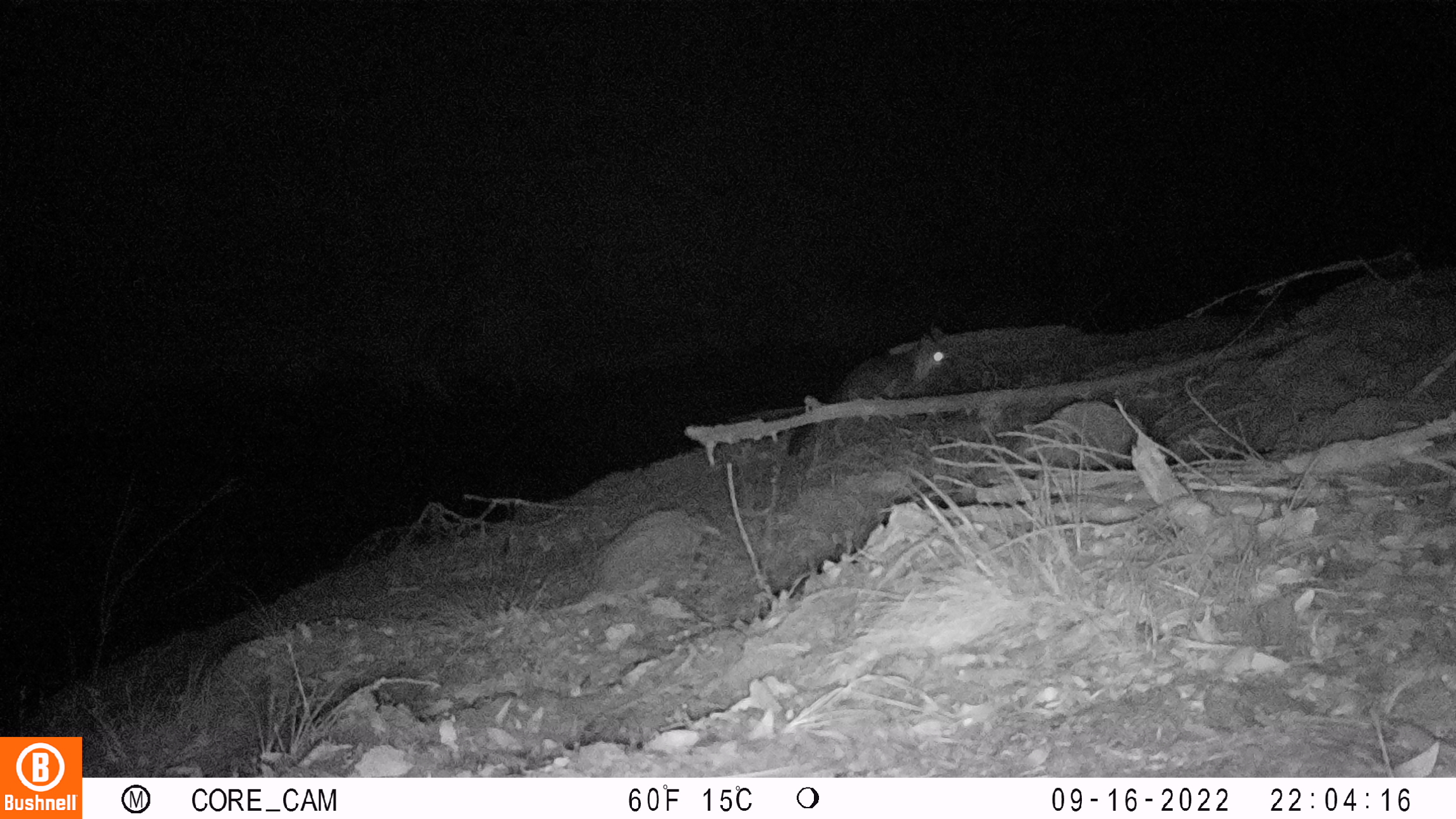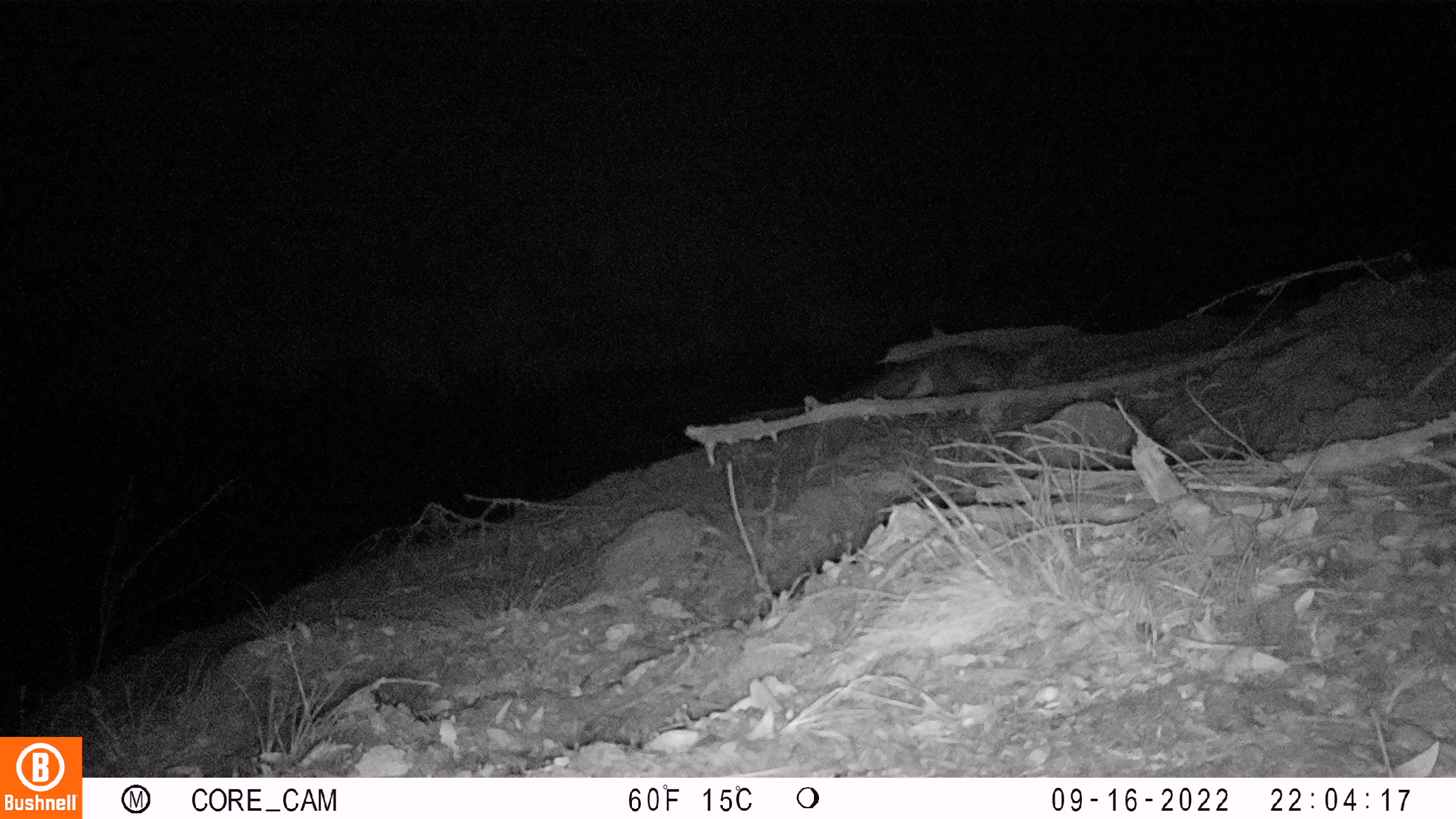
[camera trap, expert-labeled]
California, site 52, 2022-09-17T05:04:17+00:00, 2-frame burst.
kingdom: Animalia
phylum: Chordata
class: Mammalia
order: Carnivora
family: Canidae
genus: Urocyon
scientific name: Urocyon cinereoargenteus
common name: gray fox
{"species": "gray fox (Urocyon cinereoargenteus)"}